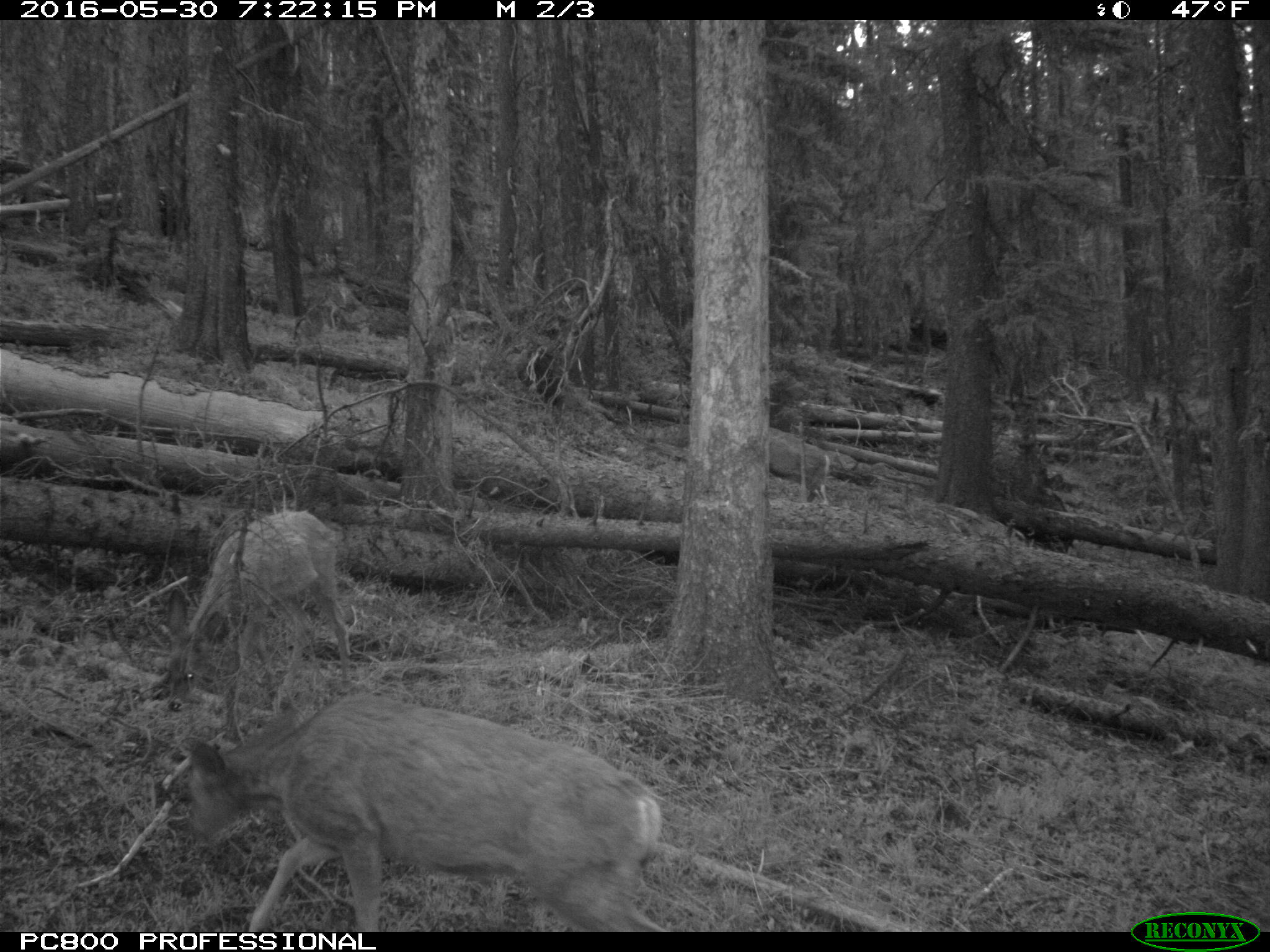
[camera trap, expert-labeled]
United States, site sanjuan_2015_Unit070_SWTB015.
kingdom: Animalia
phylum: Chordata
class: Mammalia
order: Artiodactyla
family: Cervidae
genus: Odocoileus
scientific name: Odocoileus hemionus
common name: mule deer